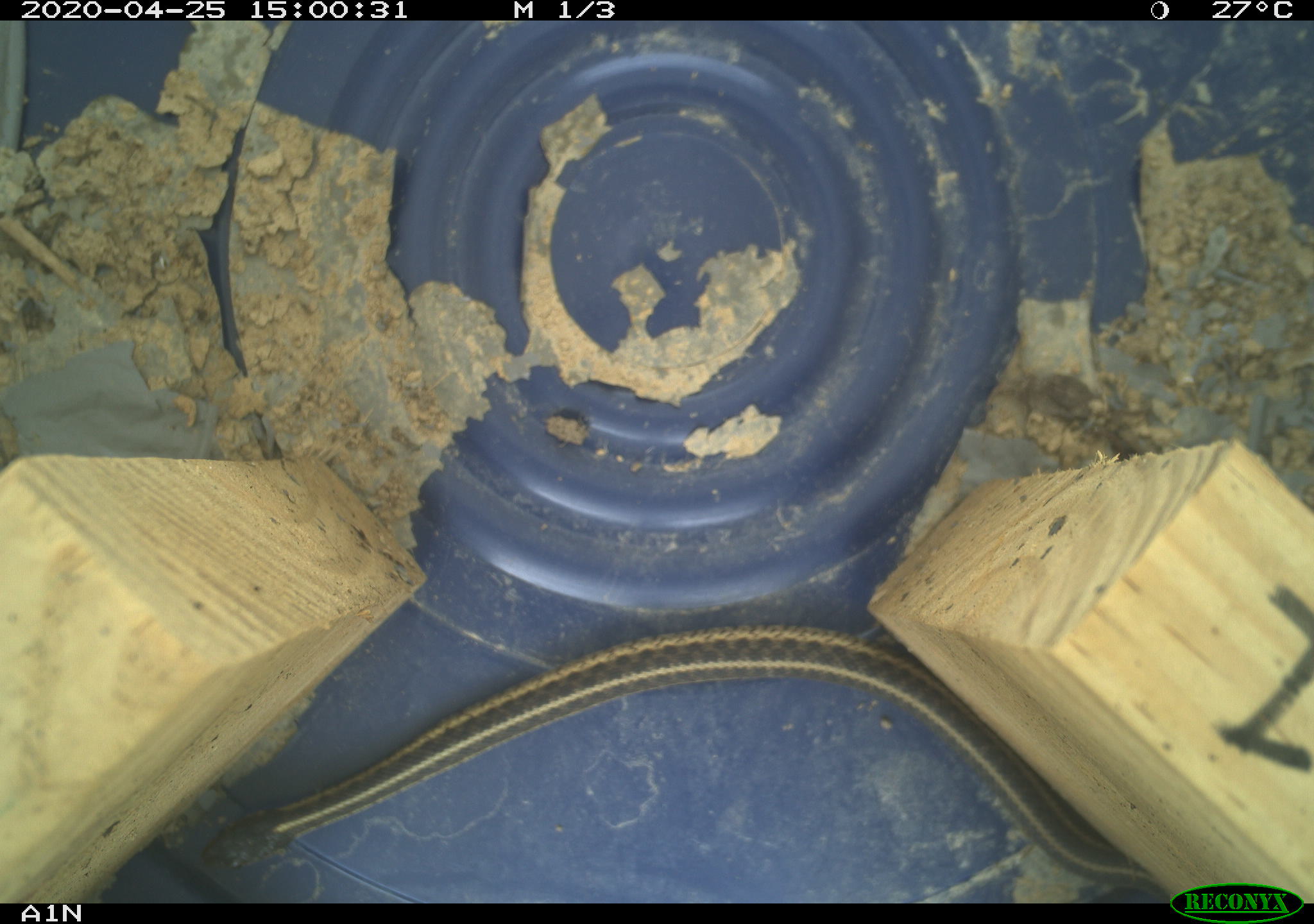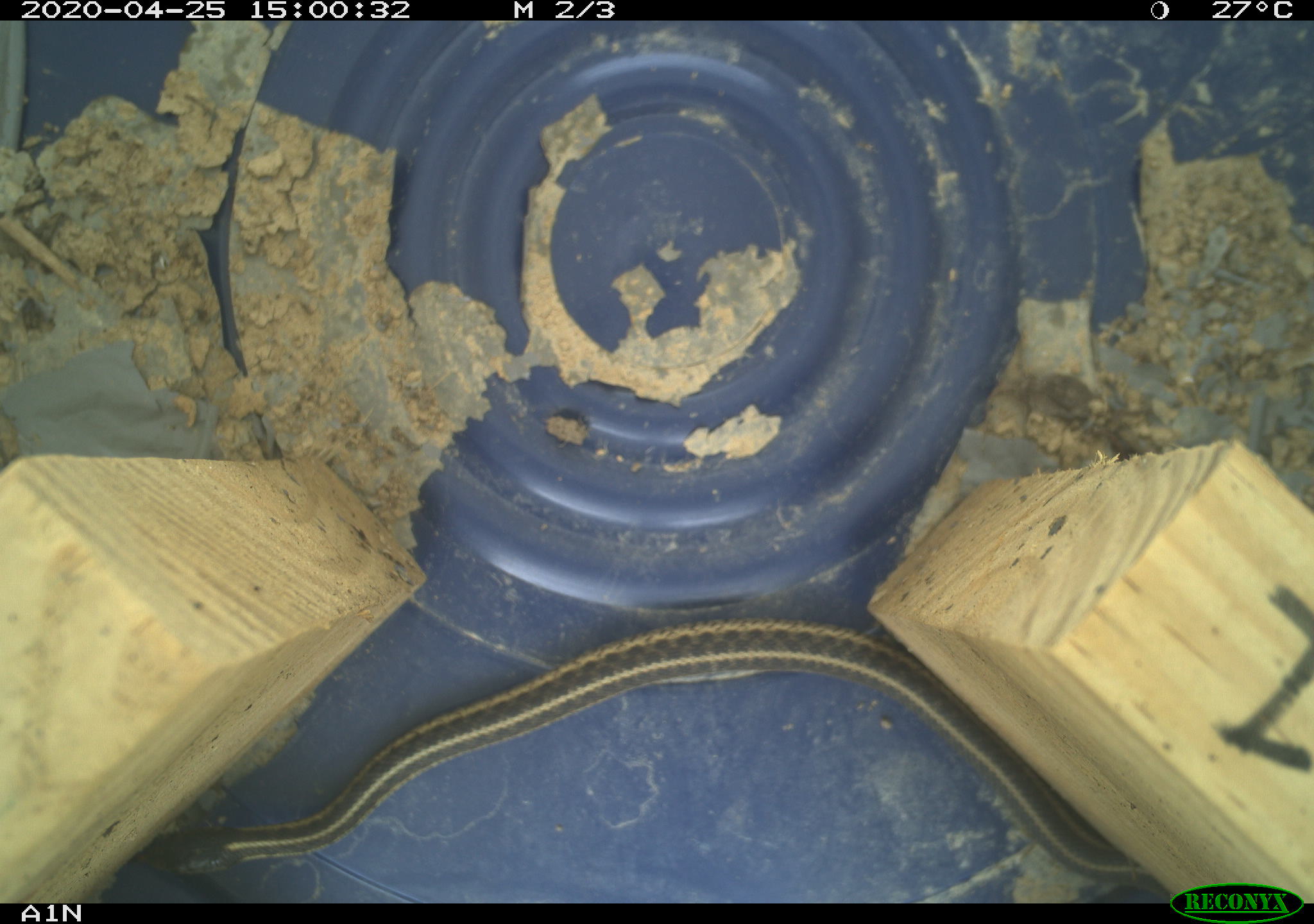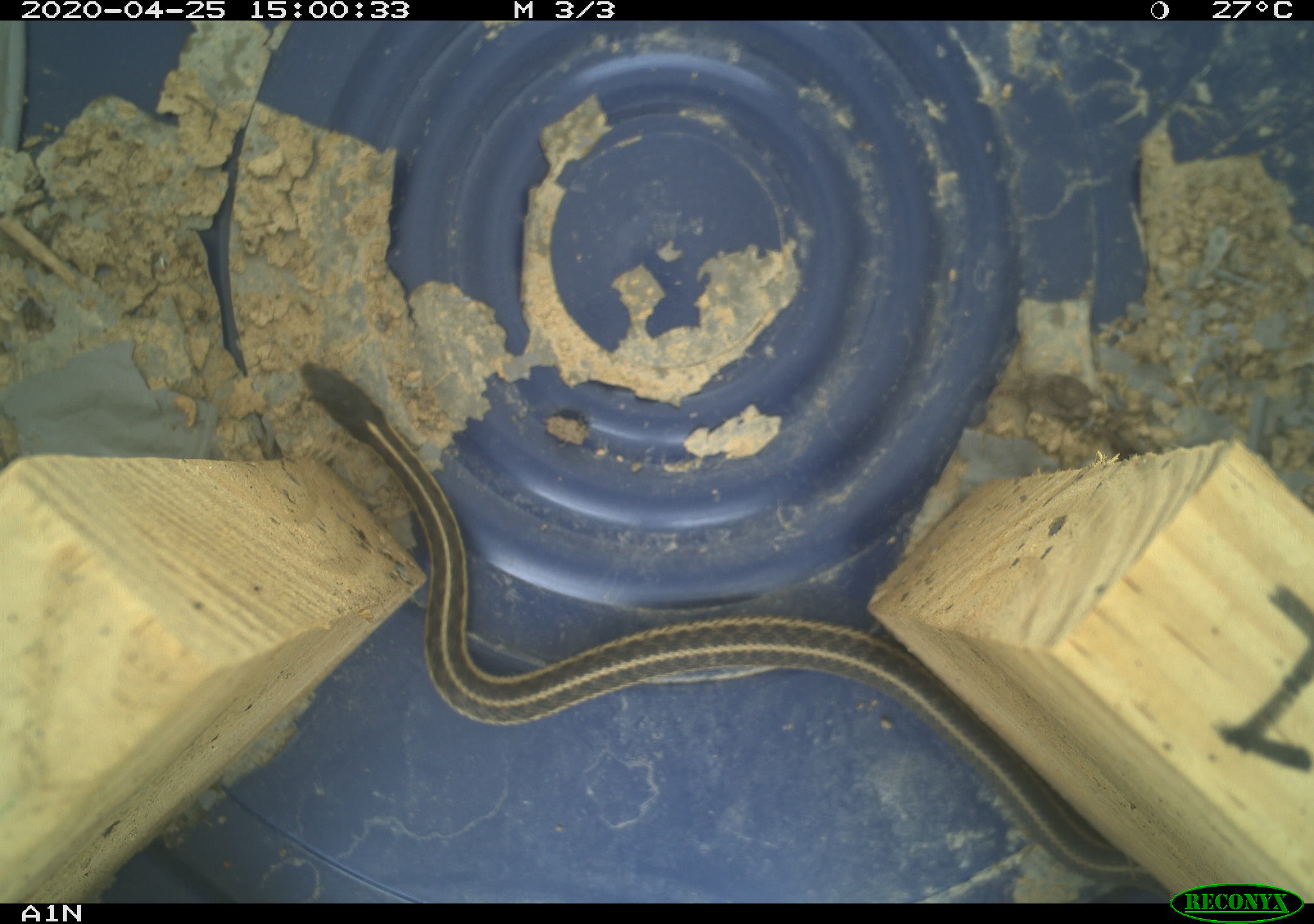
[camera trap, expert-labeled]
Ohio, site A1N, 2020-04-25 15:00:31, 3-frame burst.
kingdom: Animalia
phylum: Chordata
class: Reptilia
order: Squamata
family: Colubridae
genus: Thamnophis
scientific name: Thamnophis sirtalis sirtalis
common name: eastern gartersnake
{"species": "eastern gartersnake (Thamnophis sirtalis sirtalis)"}